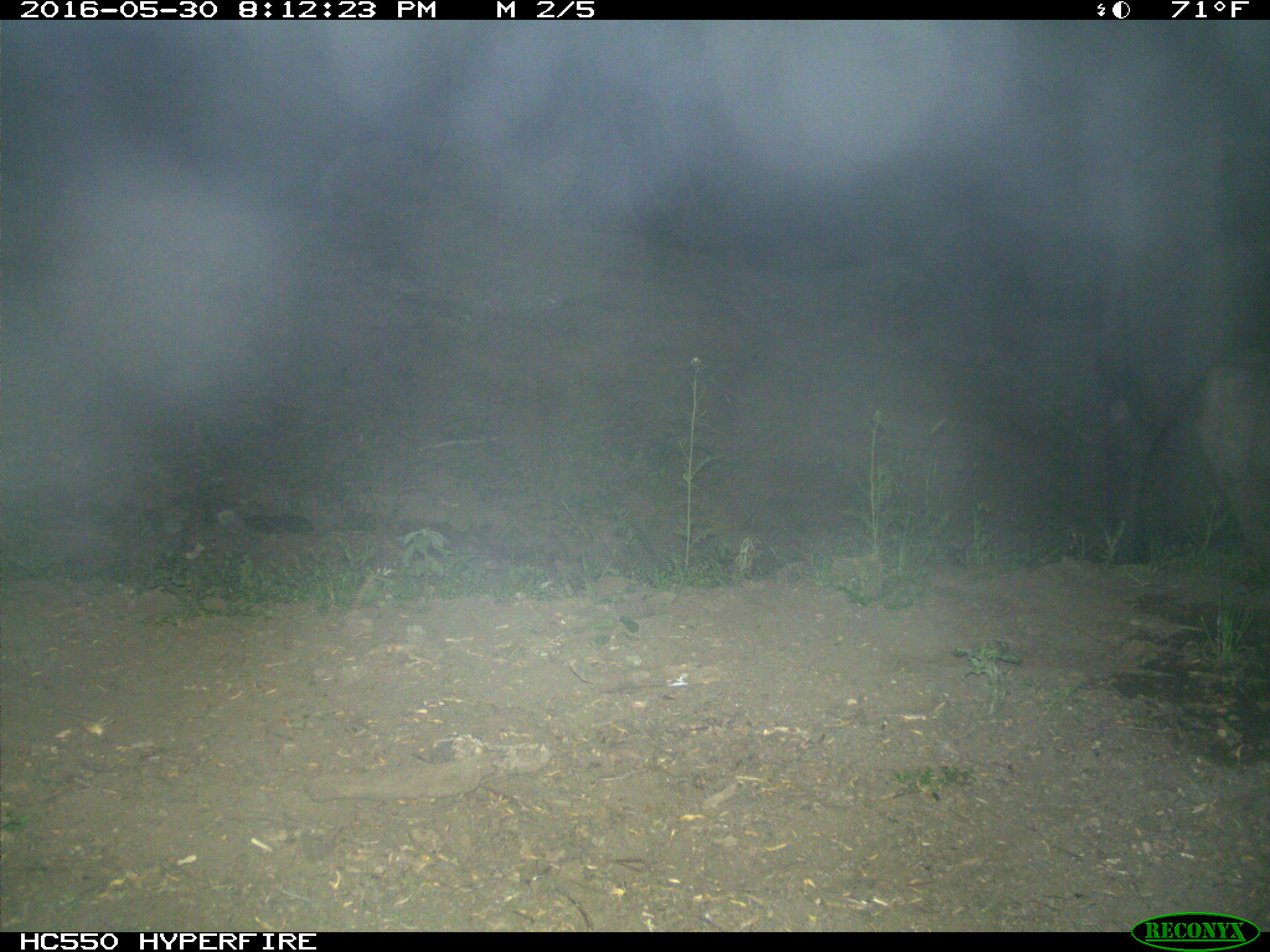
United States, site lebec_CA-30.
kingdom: Animalia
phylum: Chordata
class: Mammalia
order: Artiodactyla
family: Bovidae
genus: Bos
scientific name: Bos taurus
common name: domestic cow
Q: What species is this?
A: Bos taurus (domestic cow).